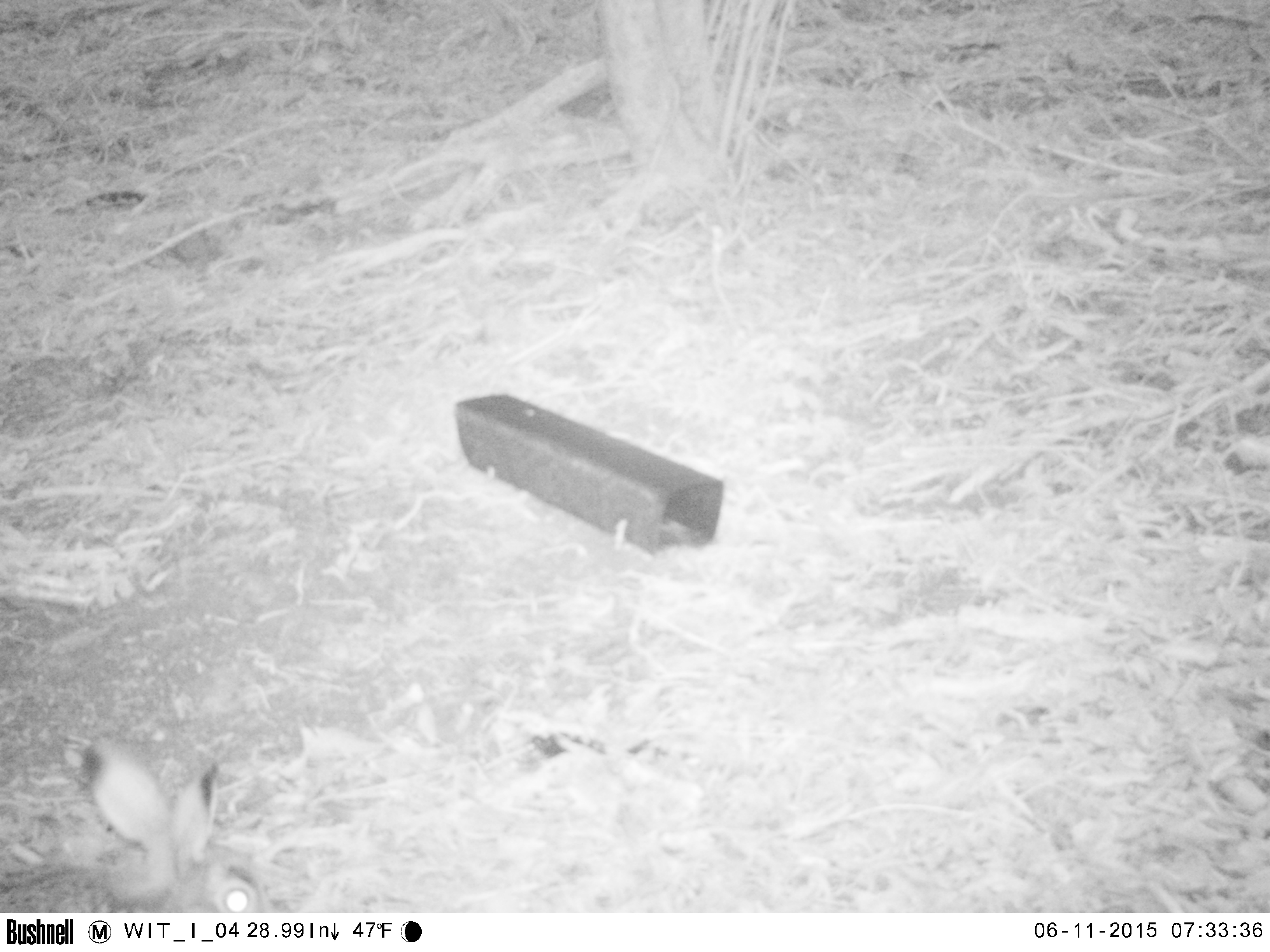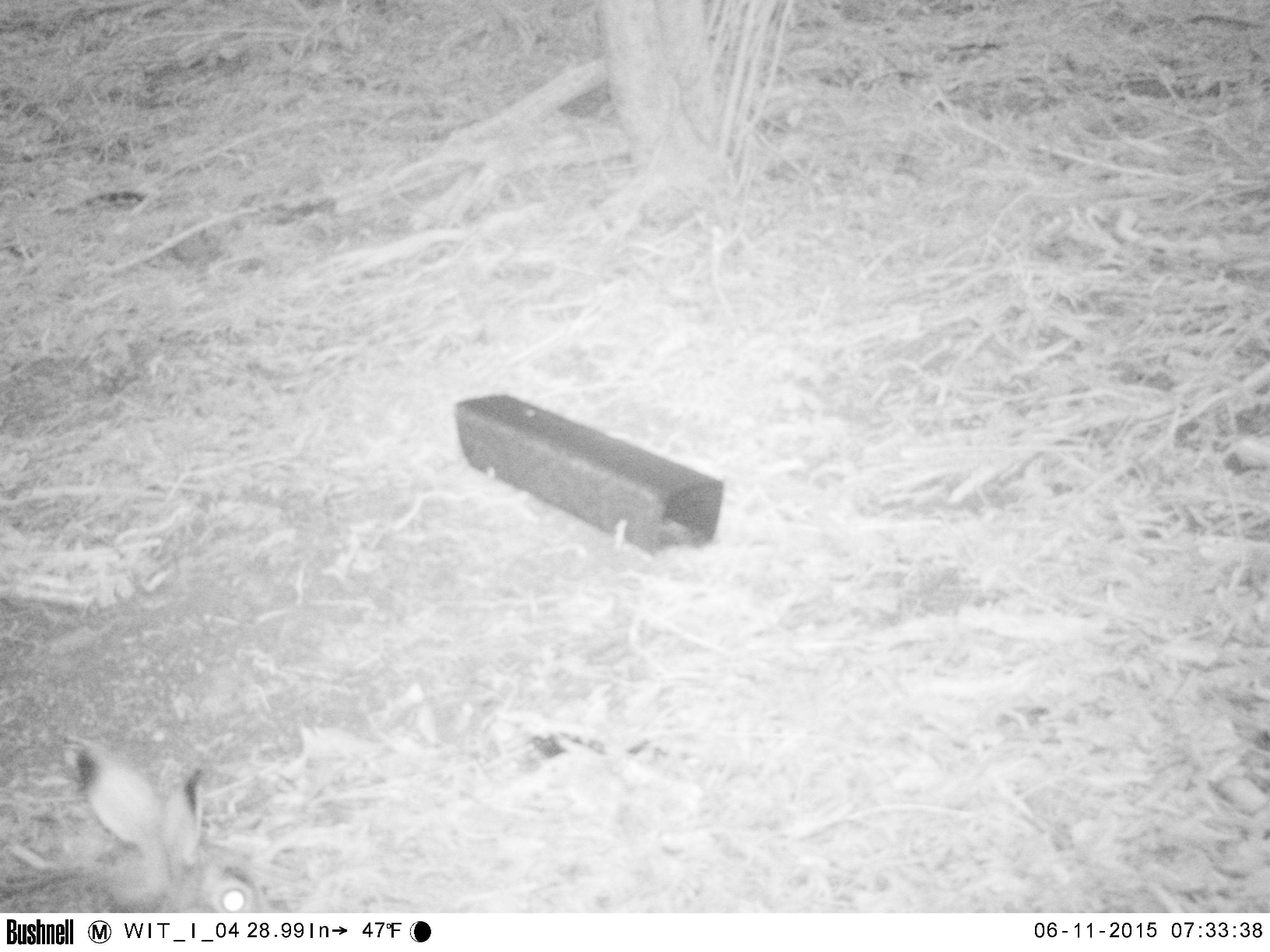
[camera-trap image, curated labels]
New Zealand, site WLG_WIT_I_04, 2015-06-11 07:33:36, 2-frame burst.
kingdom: Animalia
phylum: Chordata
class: Mammalia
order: Lagomorpha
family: Leporidae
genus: Oryctolagus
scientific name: Oryctolagus cuniculus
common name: european rabbit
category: rabbit